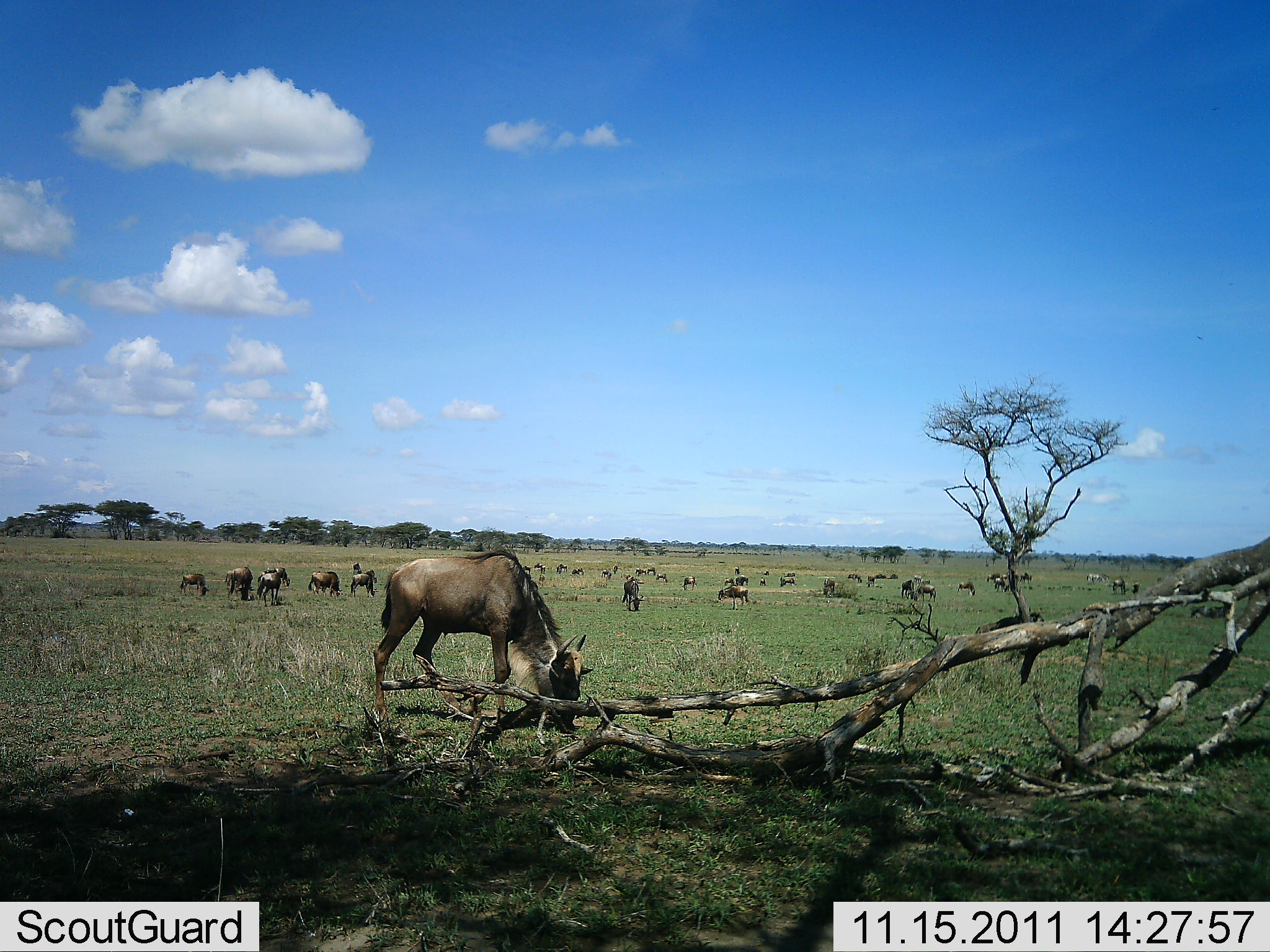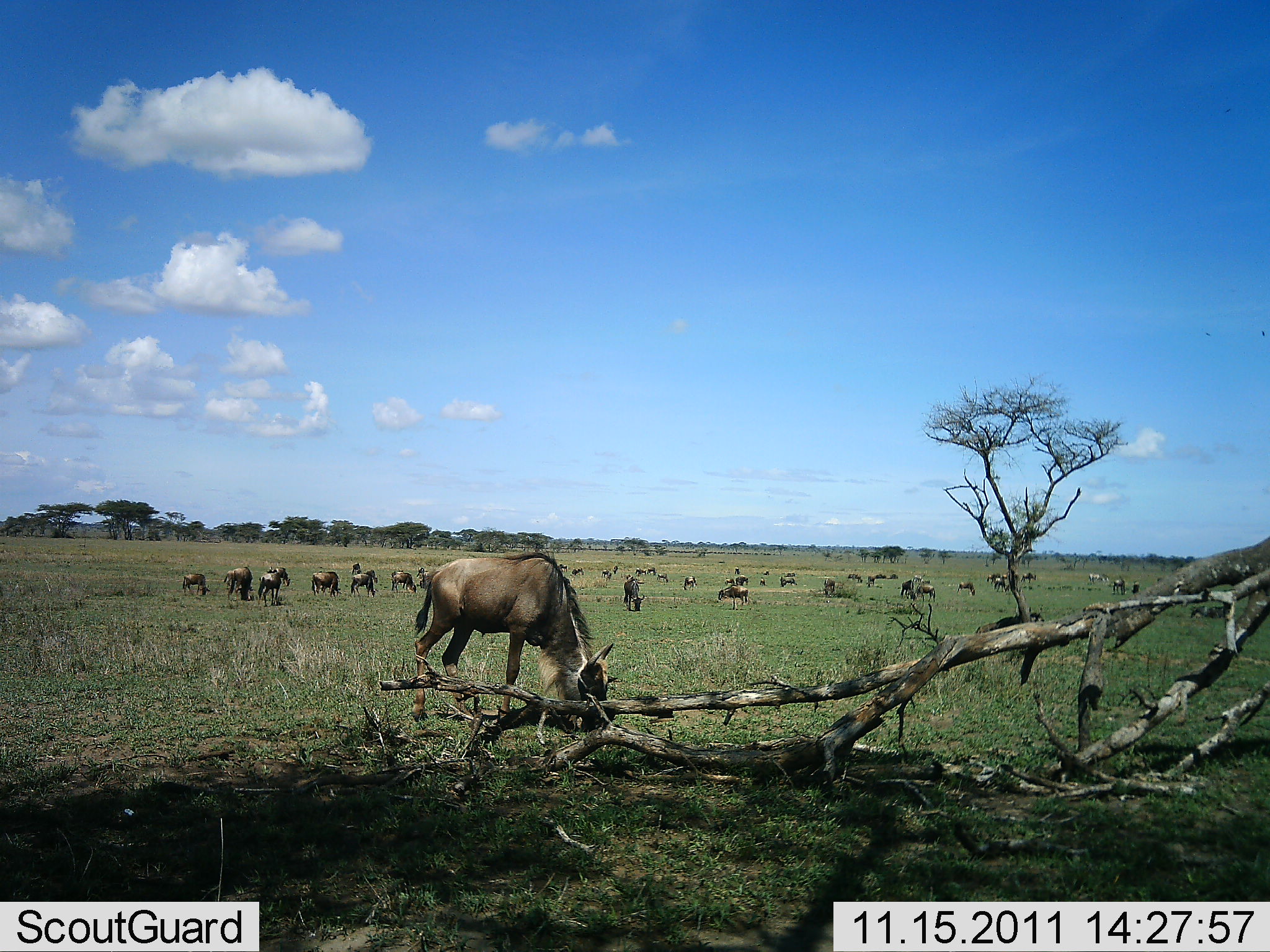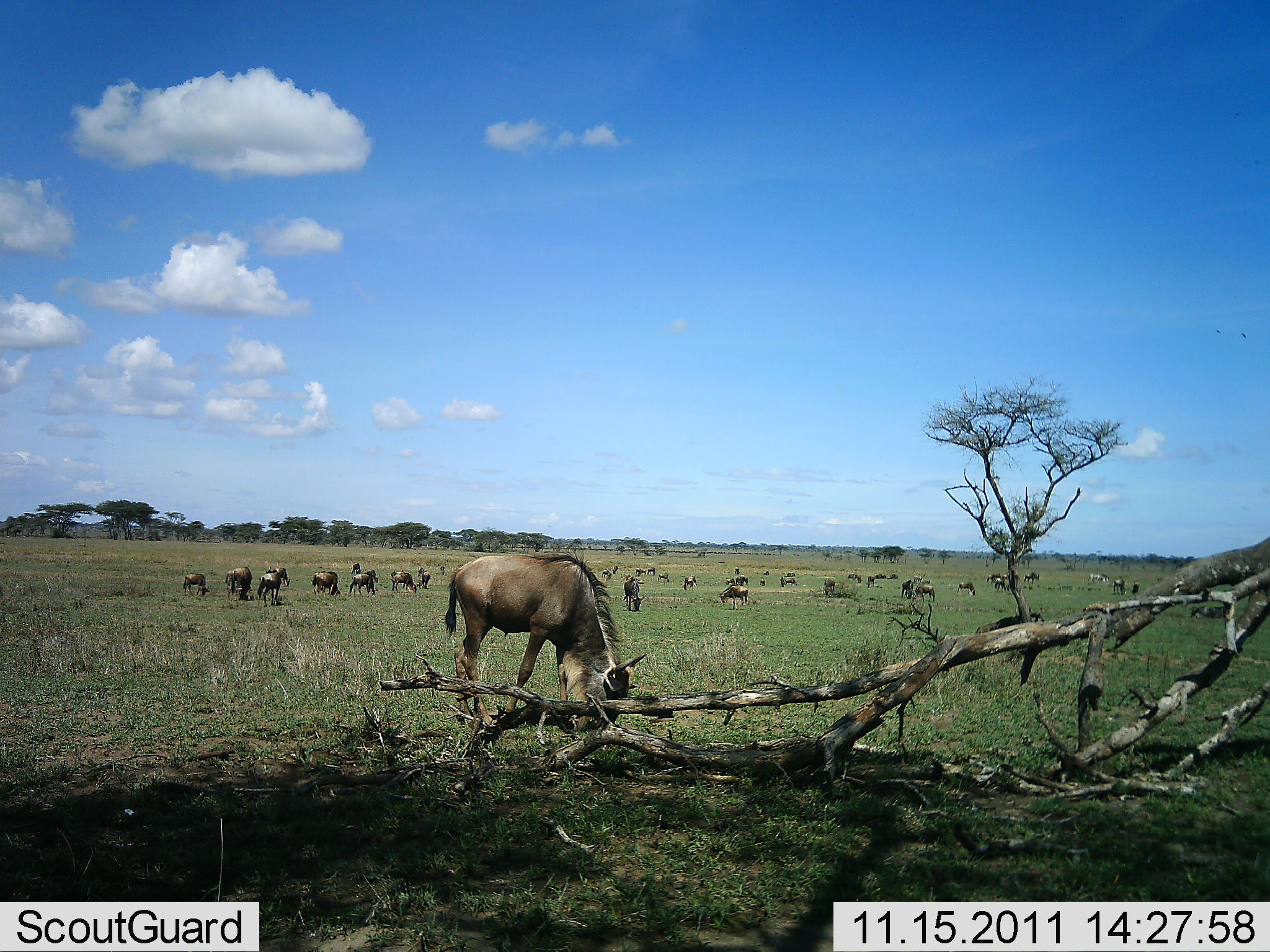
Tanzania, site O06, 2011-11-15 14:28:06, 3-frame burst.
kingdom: Animalia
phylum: Chordata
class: Mammalia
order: Artiodactyla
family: Bovidae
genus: Connochaetes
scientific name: Connochaetes taurinus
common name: blue wildebeest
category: wildebeest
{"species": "wildebeest (blue wildebeest) (Connochaetes taurinus)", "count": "11-50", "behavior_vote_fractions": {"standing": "58%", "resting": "0%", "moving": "42%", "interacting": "0%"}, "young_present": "8%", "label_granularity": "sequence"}